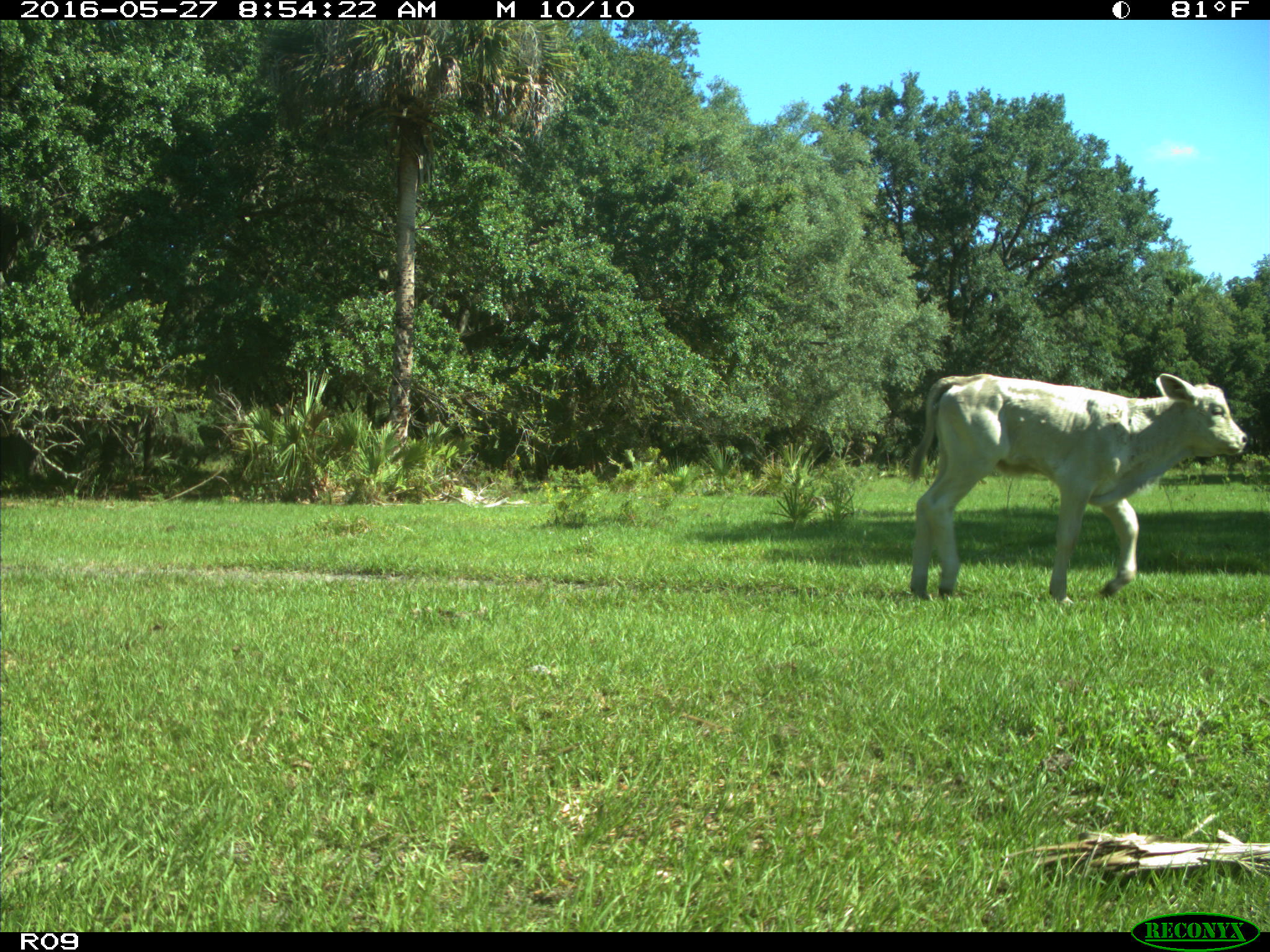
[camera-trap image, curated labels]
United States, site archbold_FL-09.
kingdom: Animalia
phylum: Chordata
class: Mammalia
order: Artiodactyla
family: Bovidae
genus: Bos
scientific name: Bos taurus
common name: domestic cow